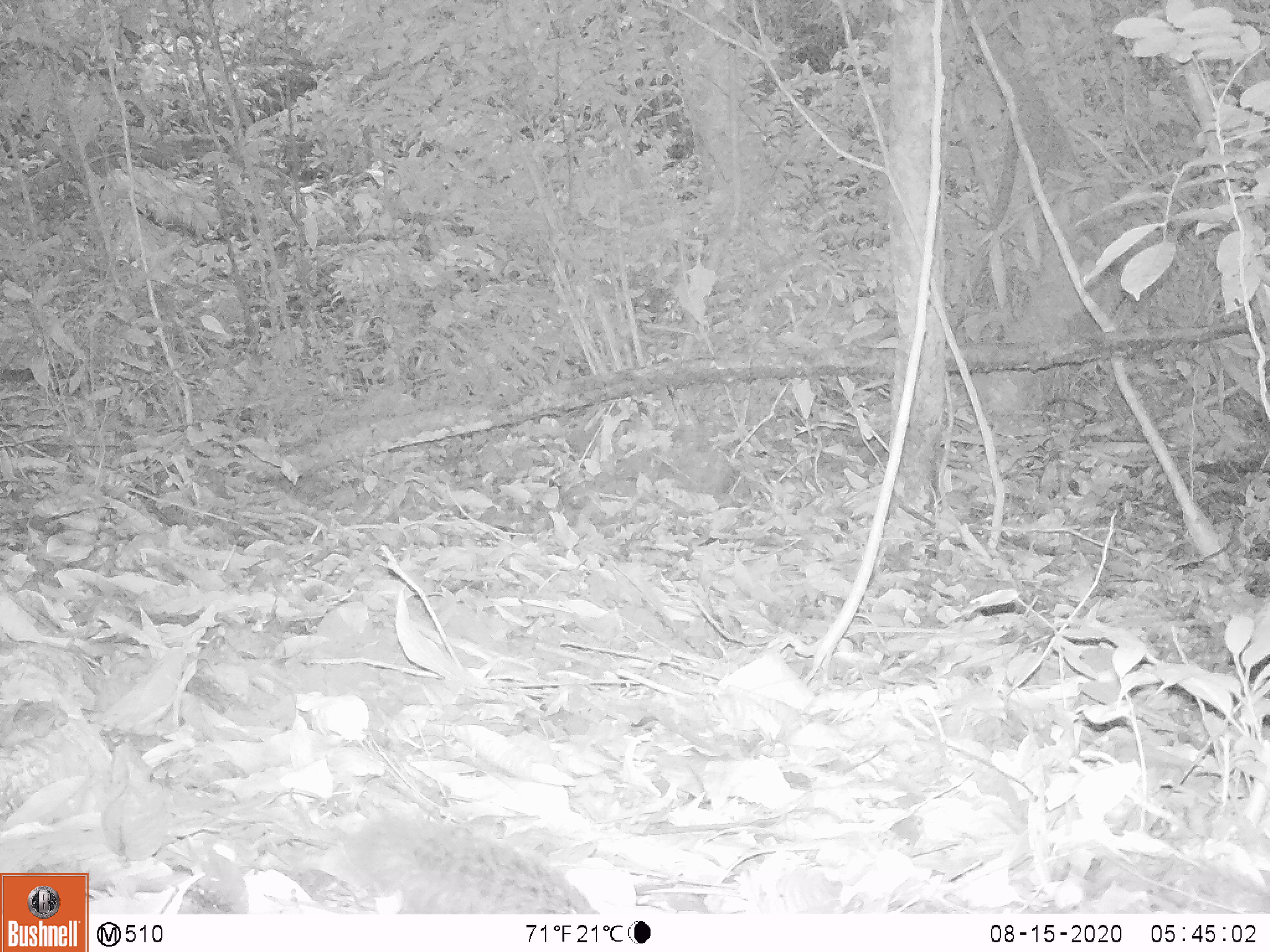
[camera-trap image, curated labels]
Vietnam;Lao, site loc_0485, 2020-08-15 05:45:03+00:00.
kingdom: Animalia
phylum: Chordata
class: Mammalia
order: Rodentia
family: Sciuridae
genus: Sciurus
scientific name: Sciurus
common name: squirrel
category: unidentified squirrel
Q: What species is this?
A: Unidentified squirrel (squirrel) (Sciurus).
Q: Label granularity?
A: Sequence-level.